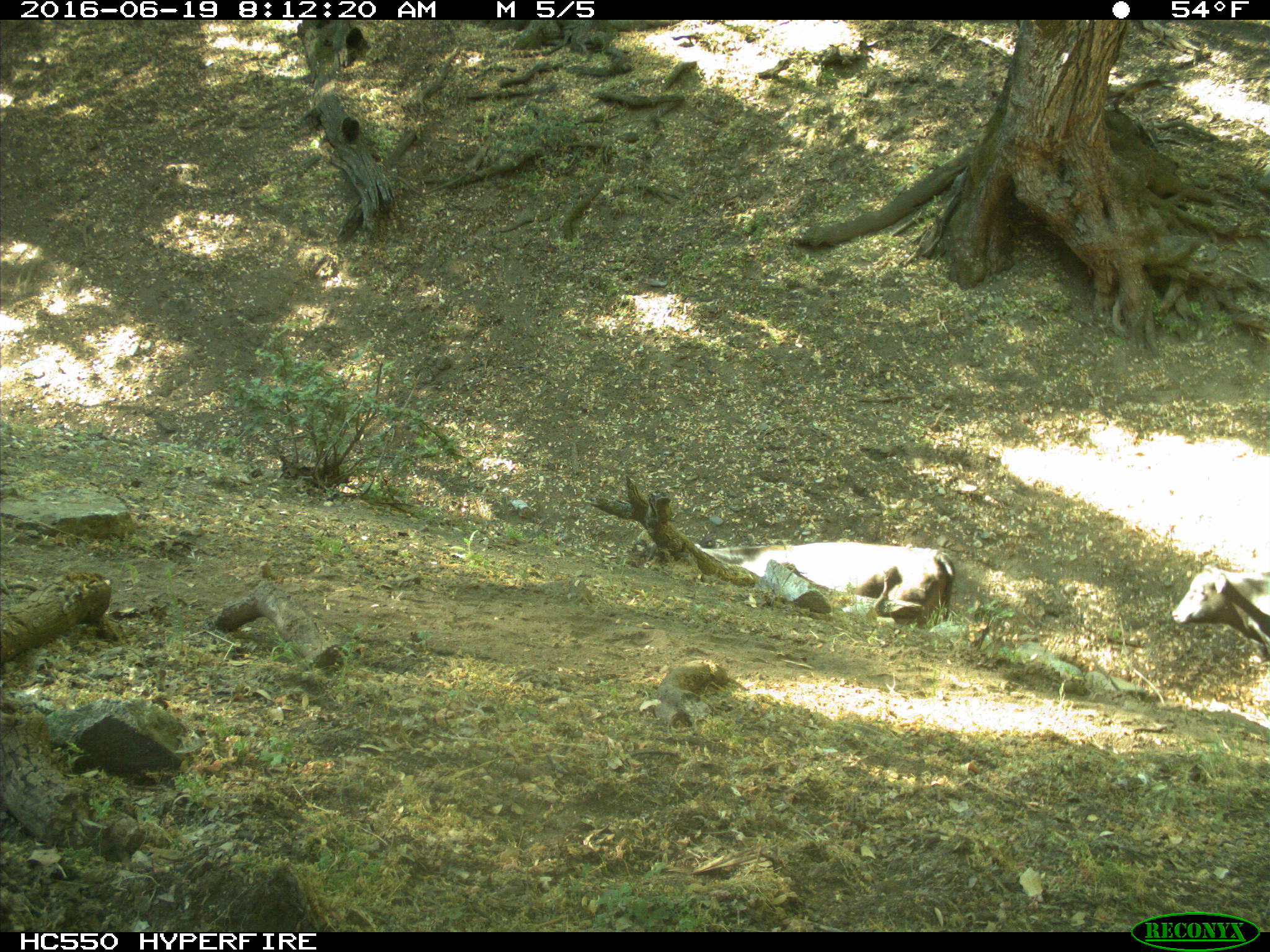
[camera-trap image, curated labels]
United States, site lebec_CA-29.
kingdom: Animalia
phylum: Chordata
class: Mammalia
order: Artiodactyla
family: Bovidae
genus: Bos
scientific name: Bos taurus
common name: domestic cow